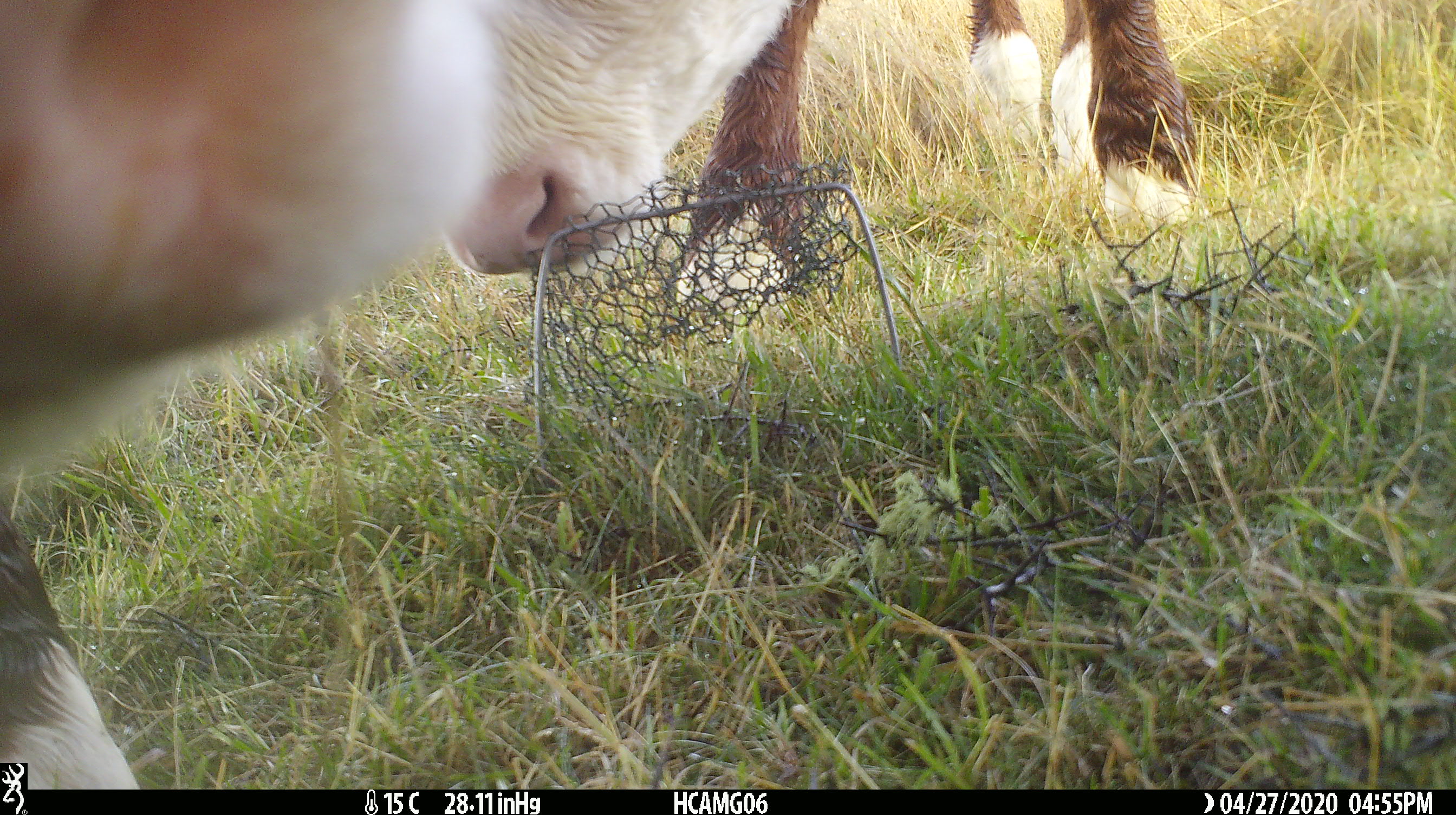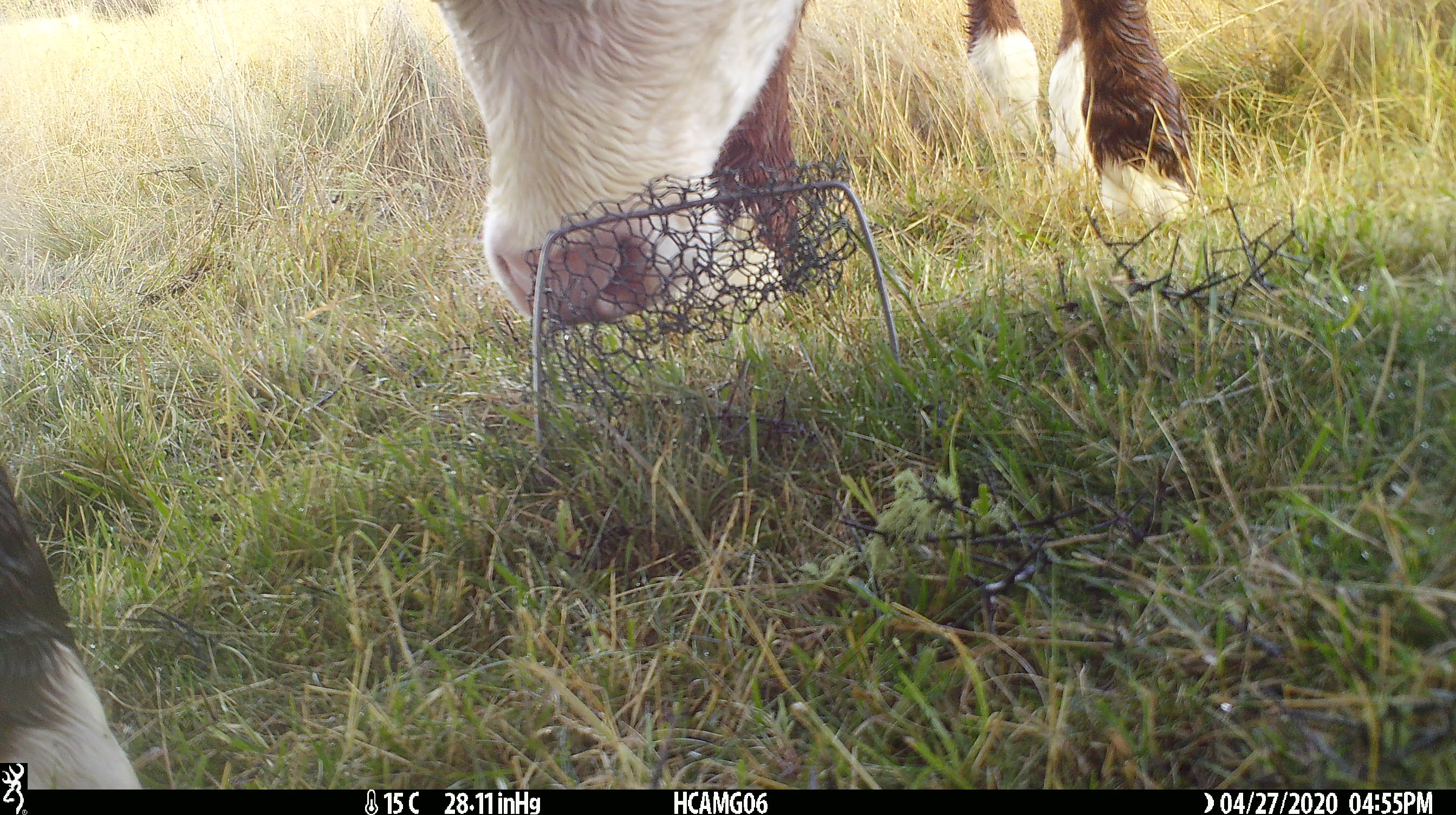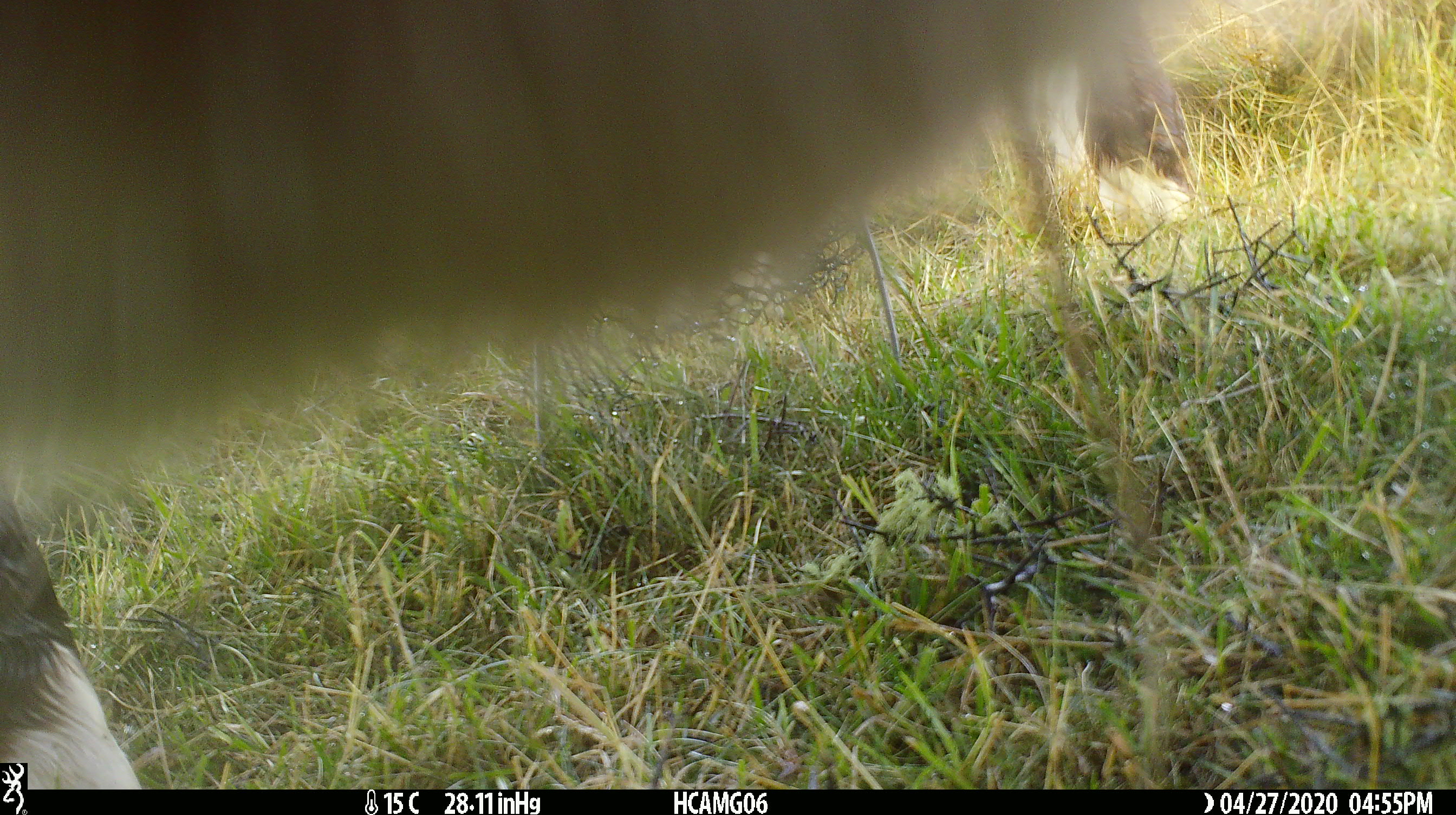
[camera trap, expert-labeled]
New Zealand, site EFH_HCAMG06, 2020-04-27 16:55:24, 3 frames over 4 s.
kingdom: Animalia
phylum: Chordata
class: Mammalia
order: Artiodactyla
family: Bovidae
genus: Bos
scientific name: Bos taurus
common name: domestic cow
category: cow